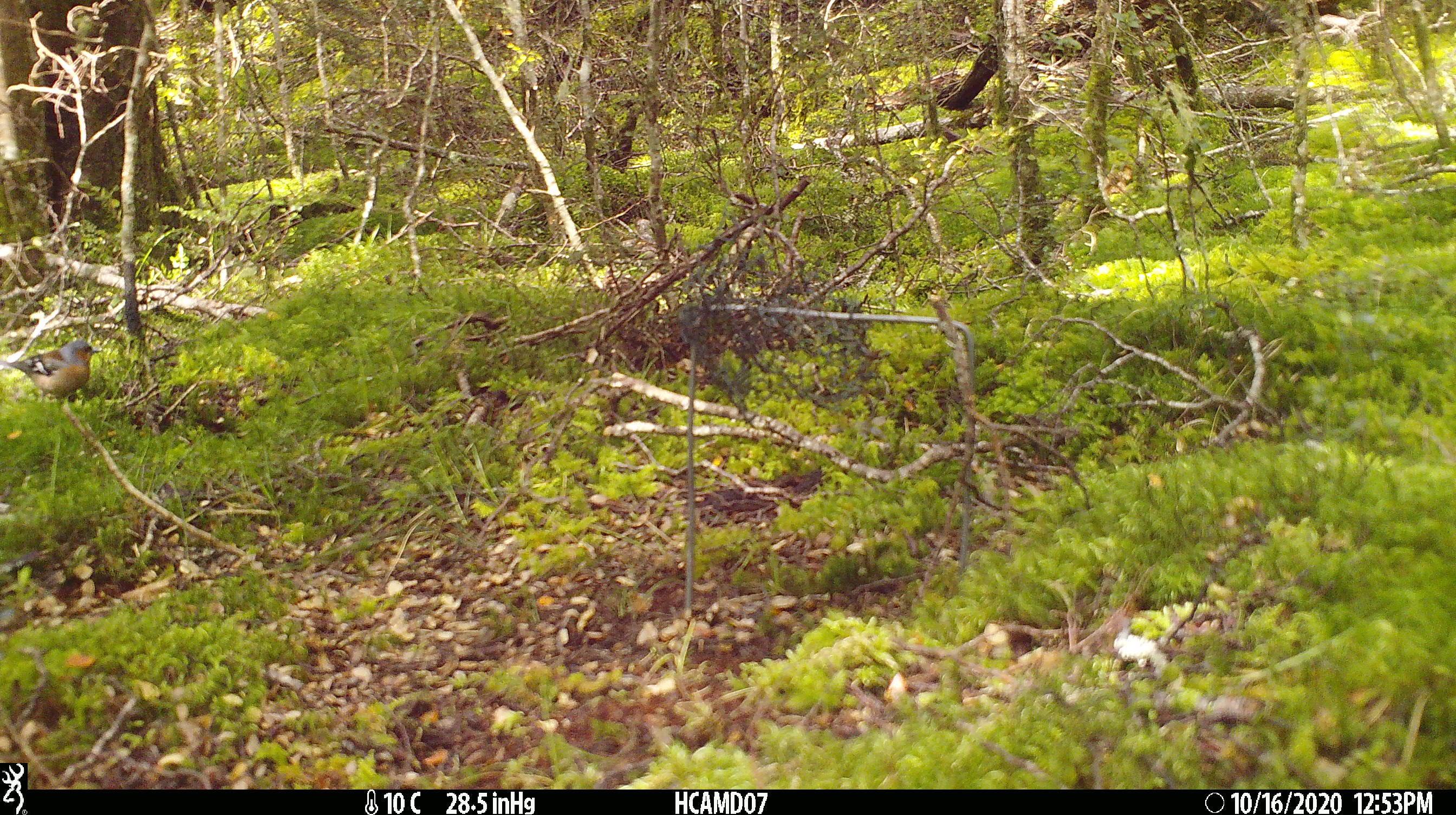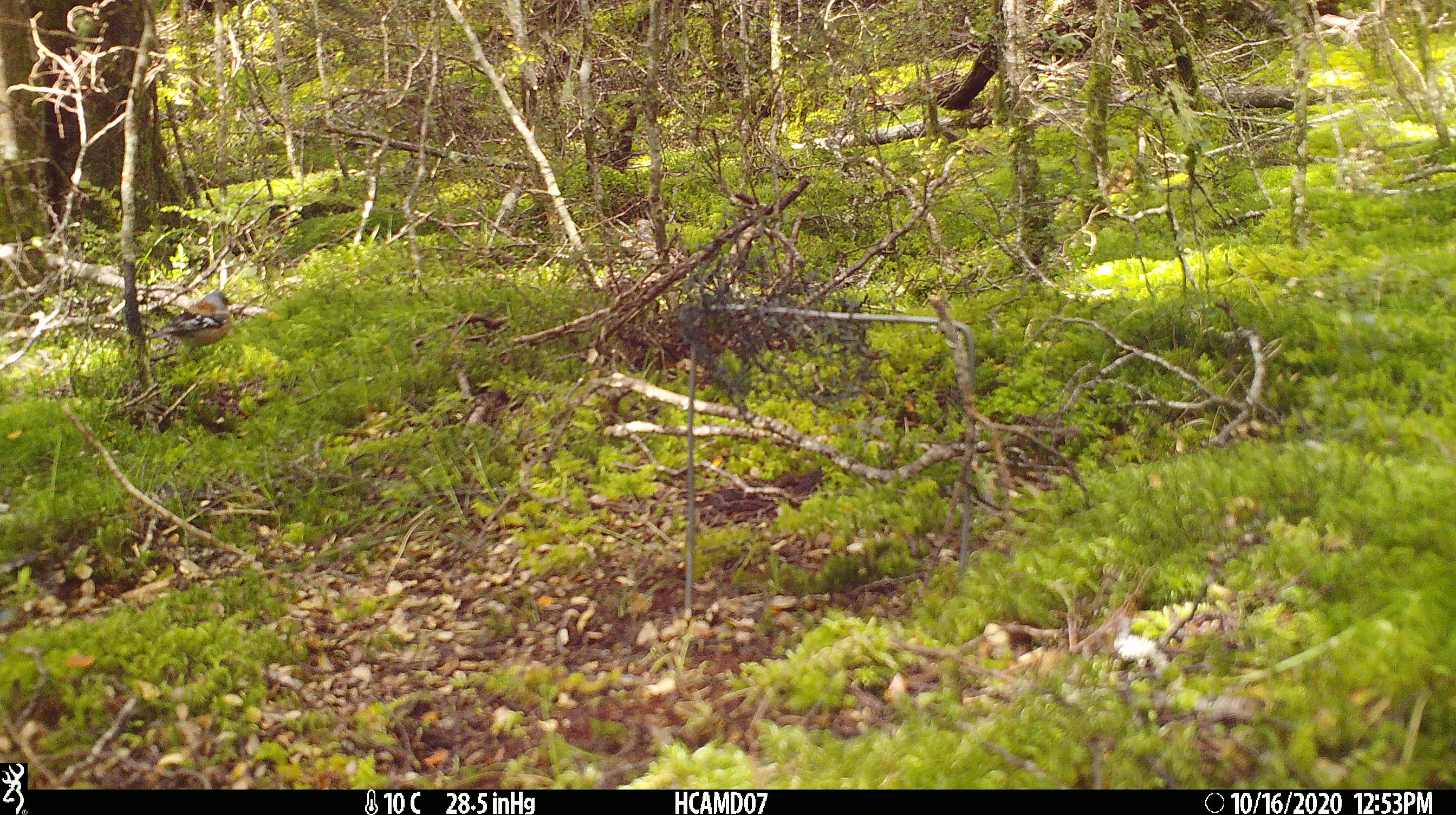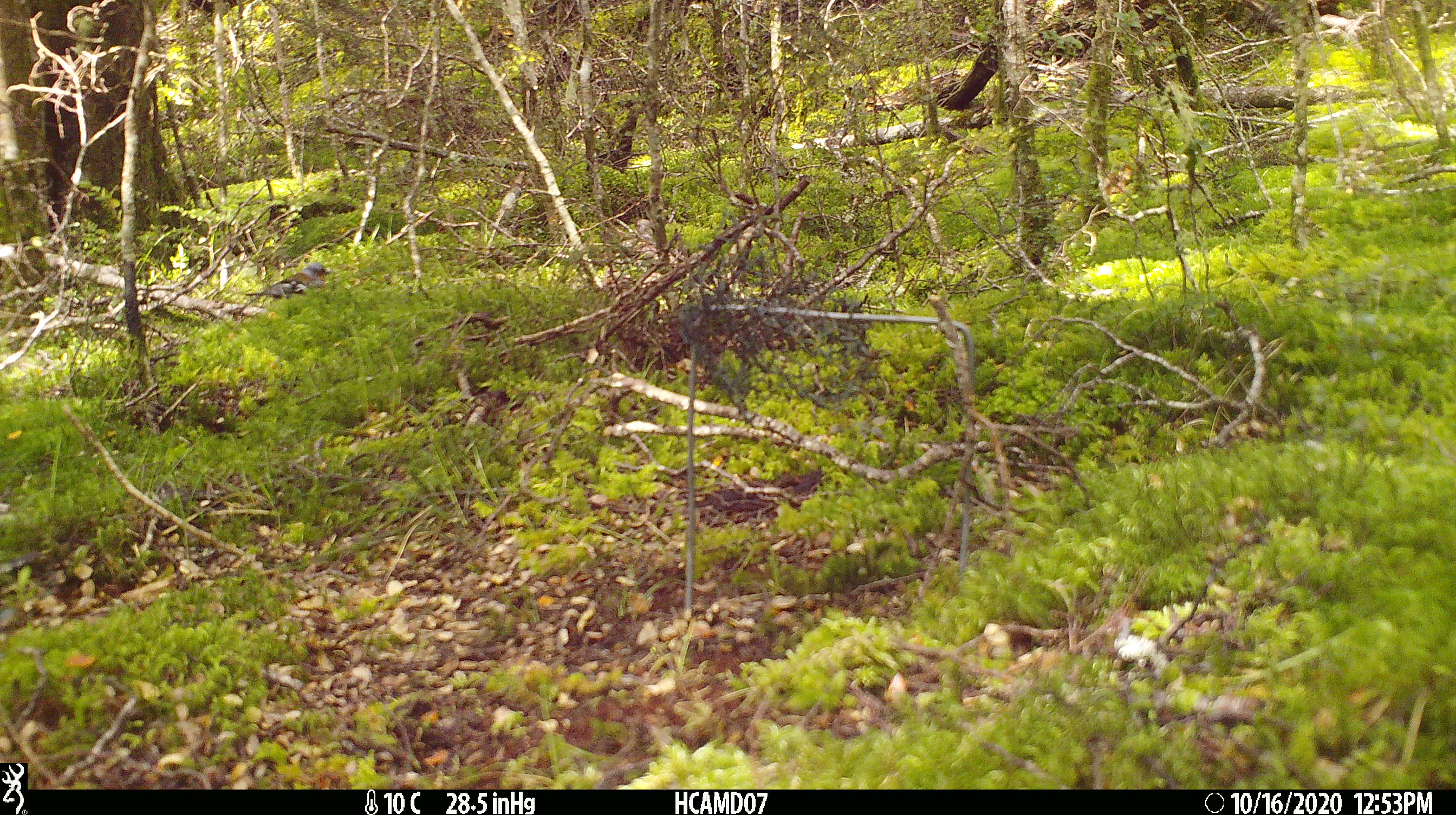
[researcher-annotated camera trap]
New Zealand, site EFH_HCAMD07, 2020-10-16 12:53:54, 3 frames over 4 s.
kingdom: Animalia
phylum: Chordata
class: Aves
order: Passeriformes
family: Fringillidae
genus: Fringilla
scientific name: Fringilla coelebs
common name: common chaffinch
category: chaffinch